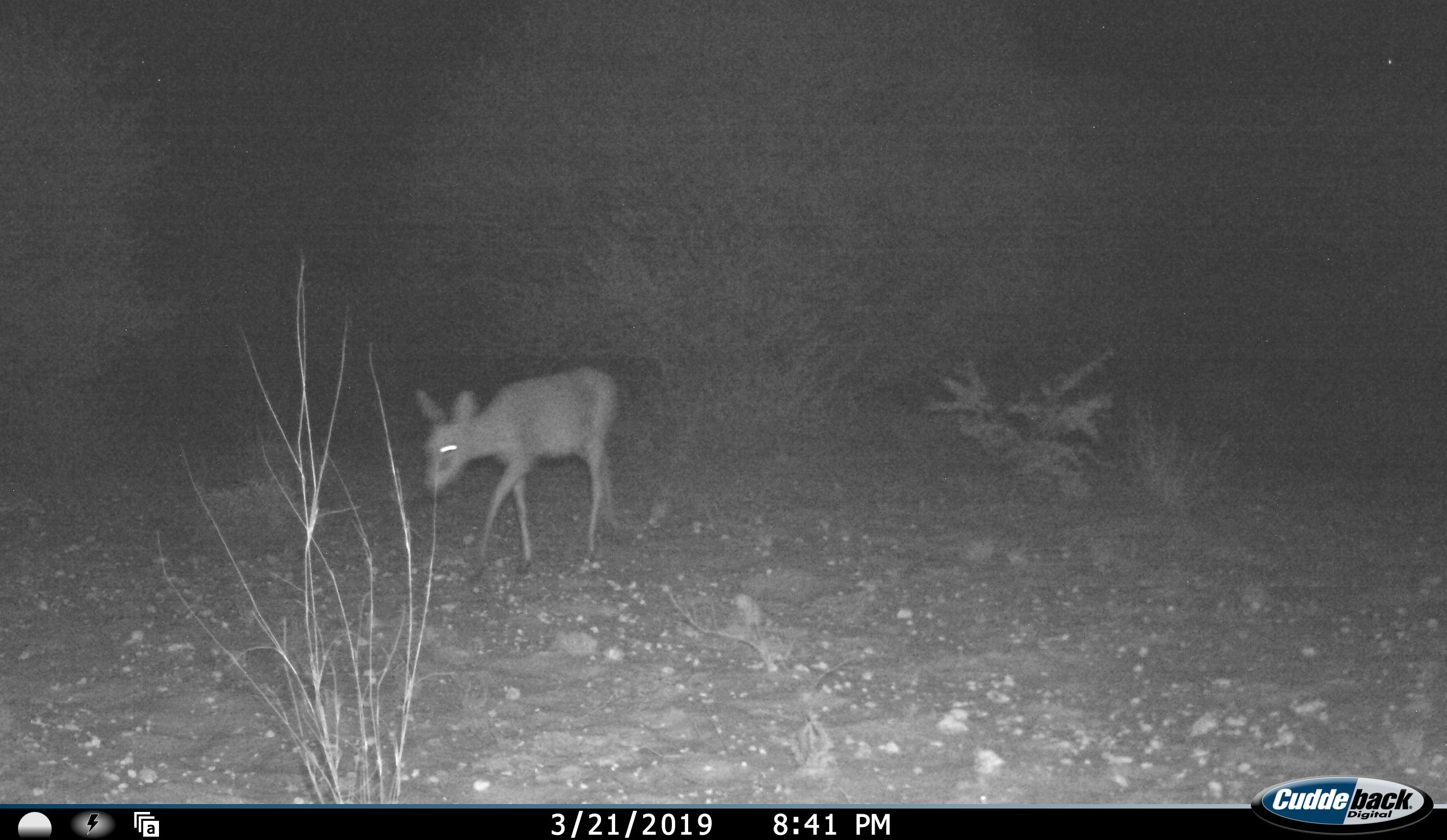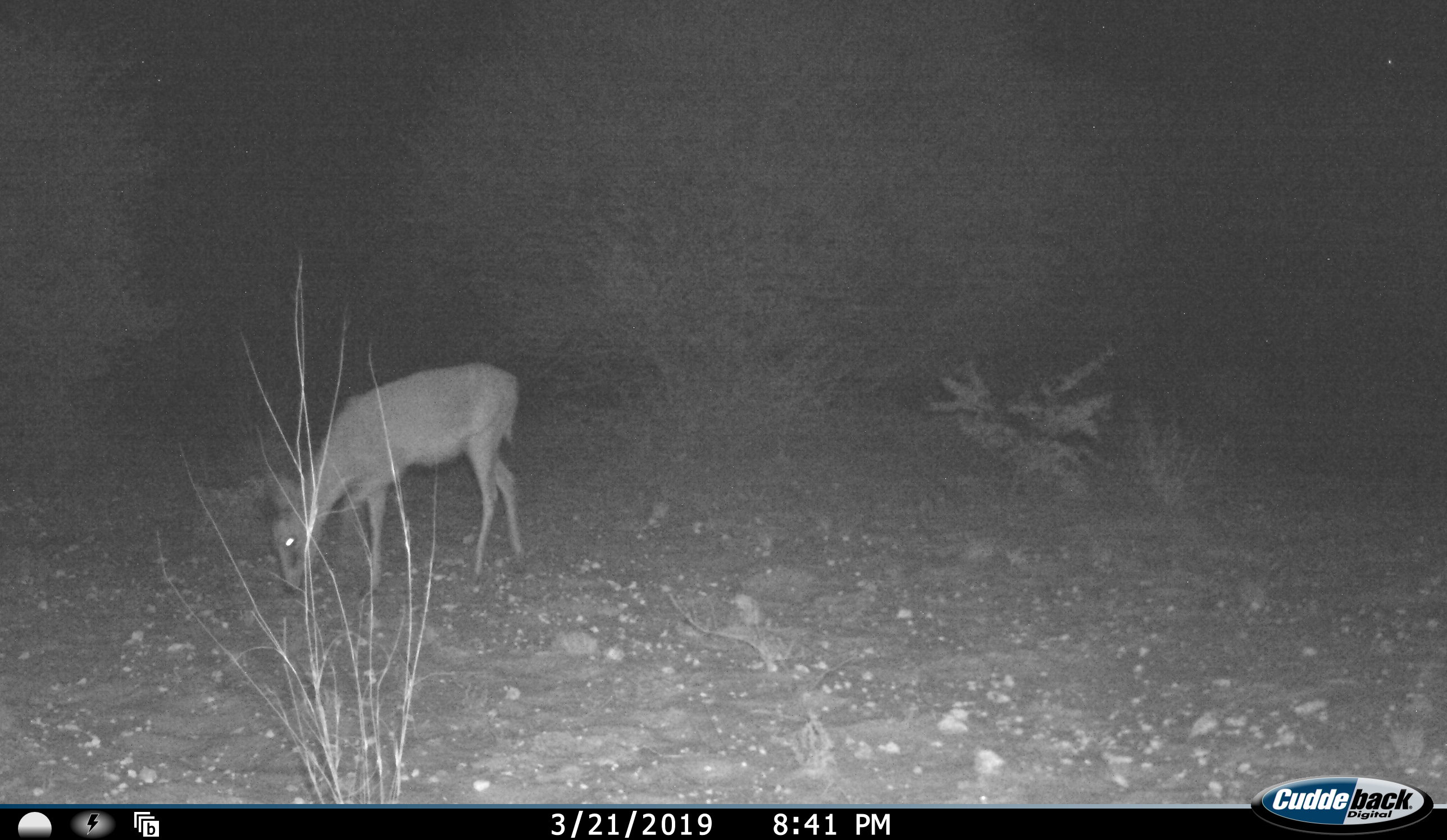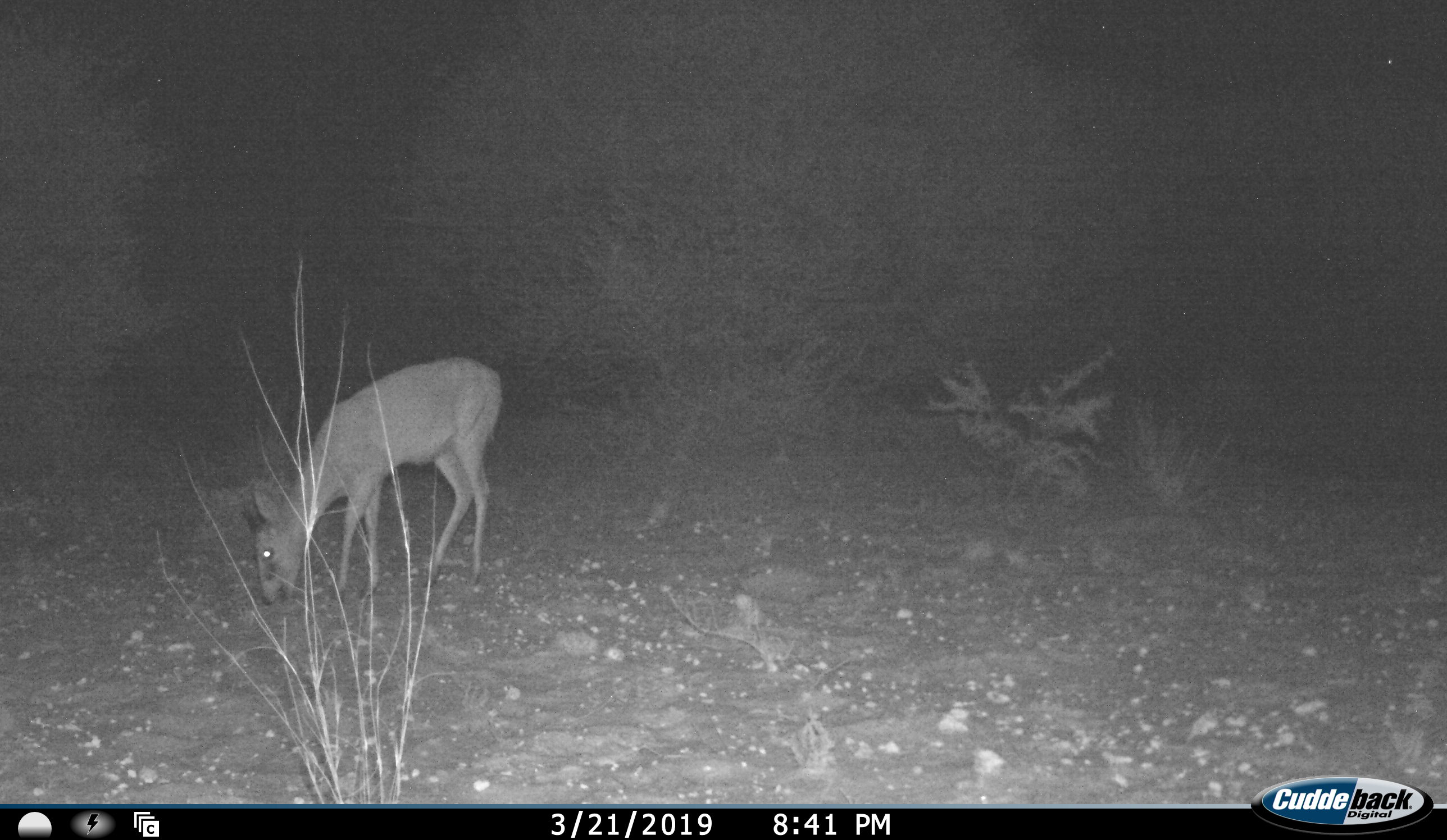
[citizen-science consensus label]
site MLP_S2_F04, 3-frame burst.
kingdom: Animalia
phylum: Chordata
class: Mammalia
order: Artiodactyla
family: Bovidae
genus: Sylvicapra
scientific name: Sylvicapra grimmia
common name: common duiker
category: duikercommongrey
Duikercommongrey (common duiker) (Sylvicapra grimmia), count 1. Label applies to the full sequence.